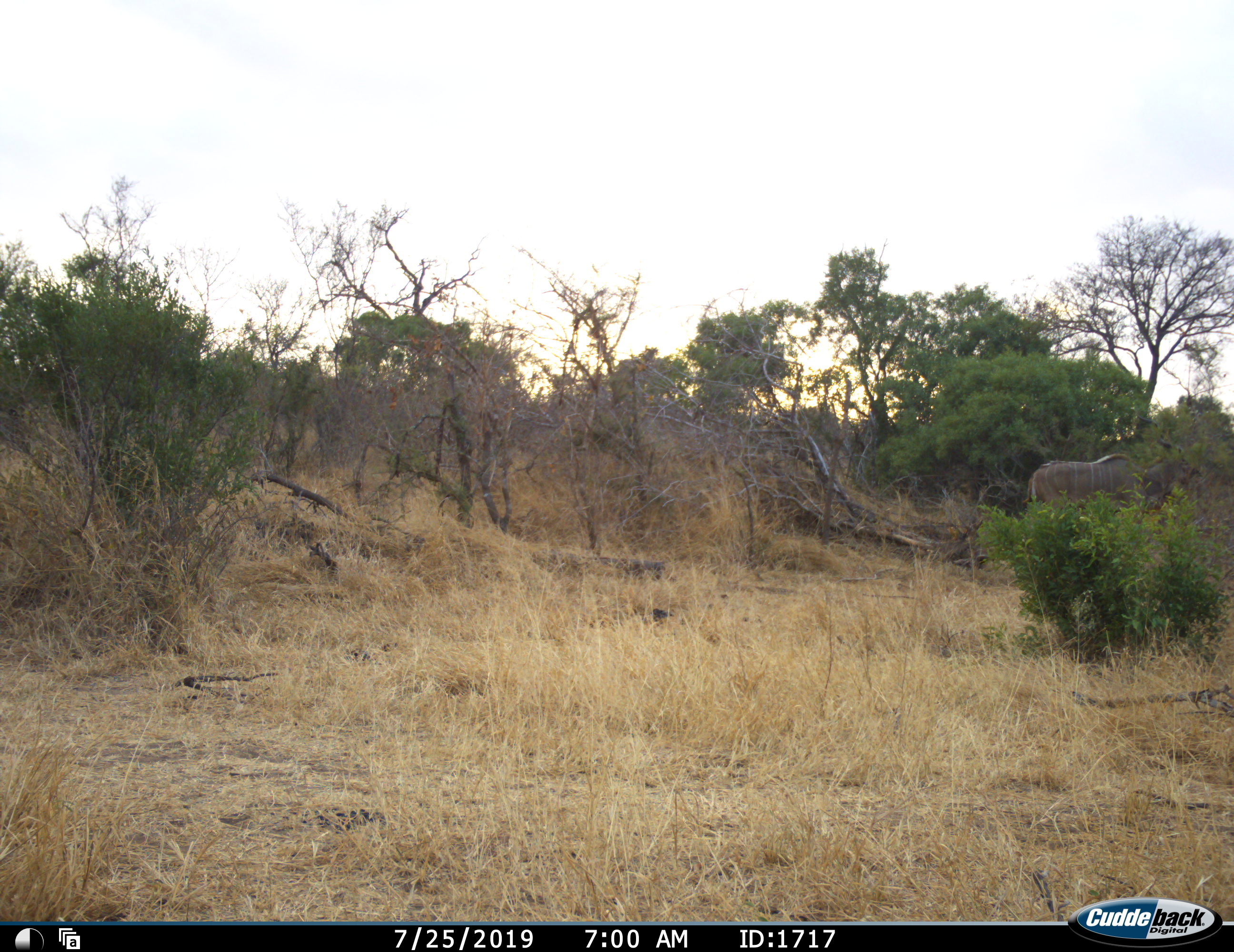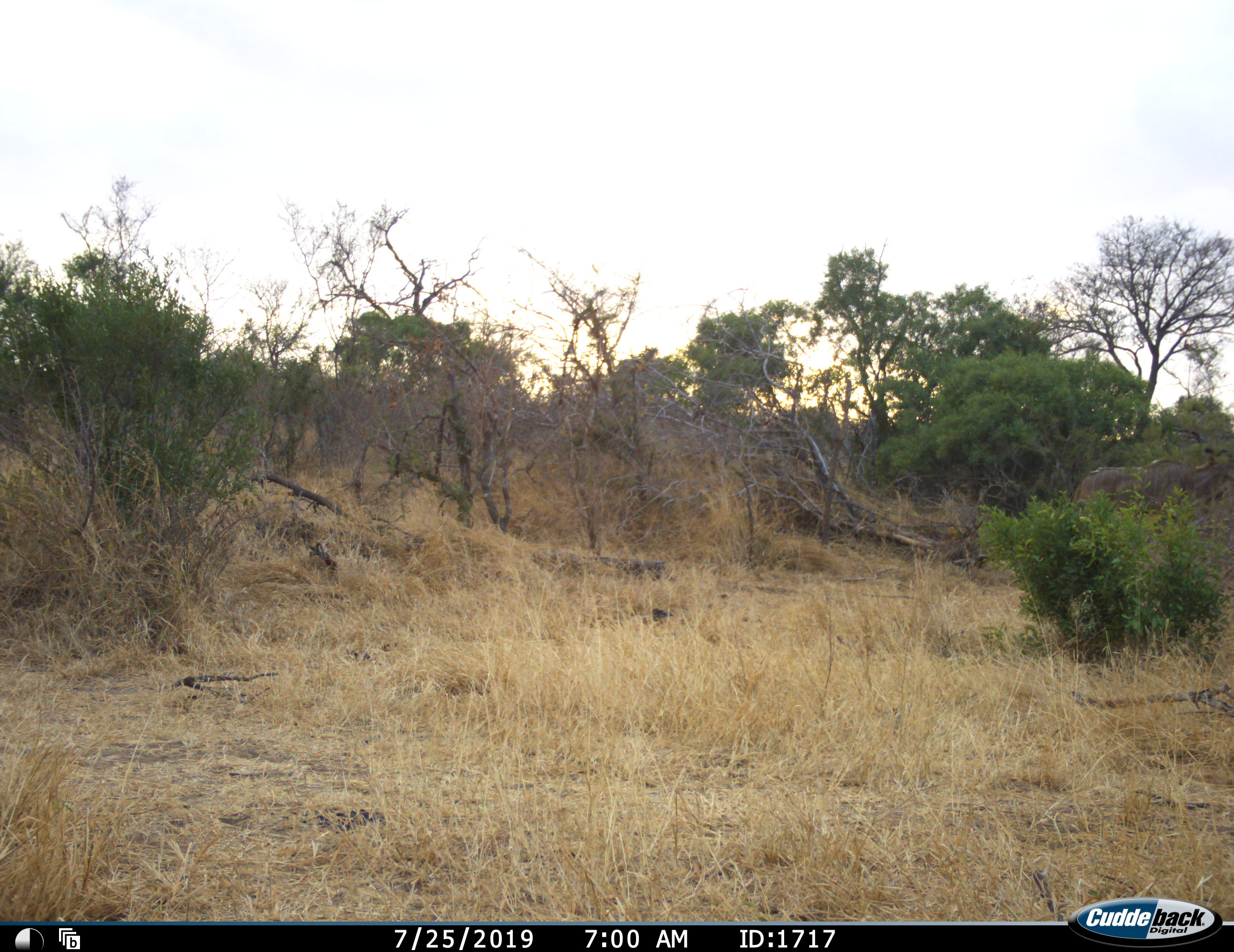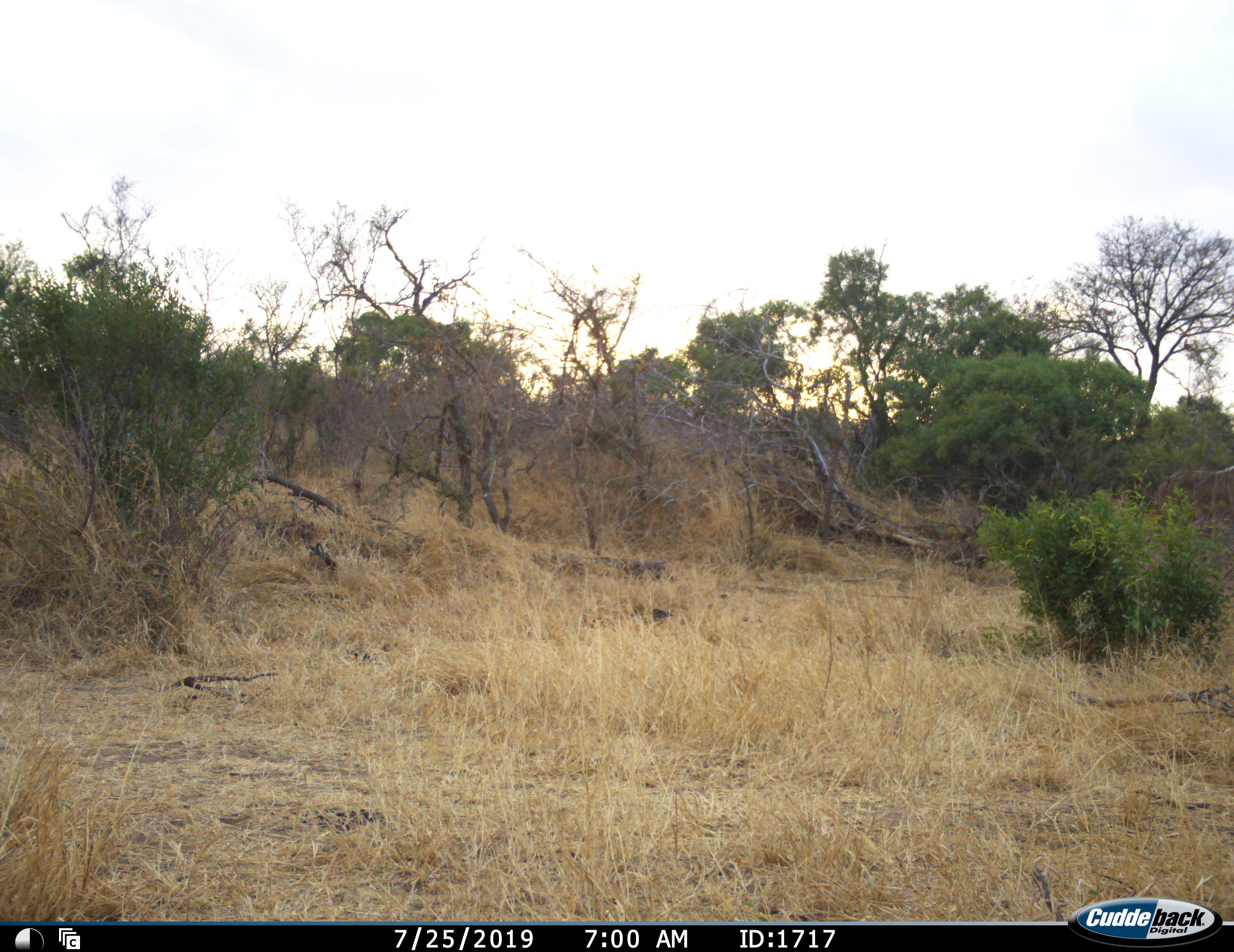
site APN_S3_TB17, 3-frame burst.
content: unidentified animal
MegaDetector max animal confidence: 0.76